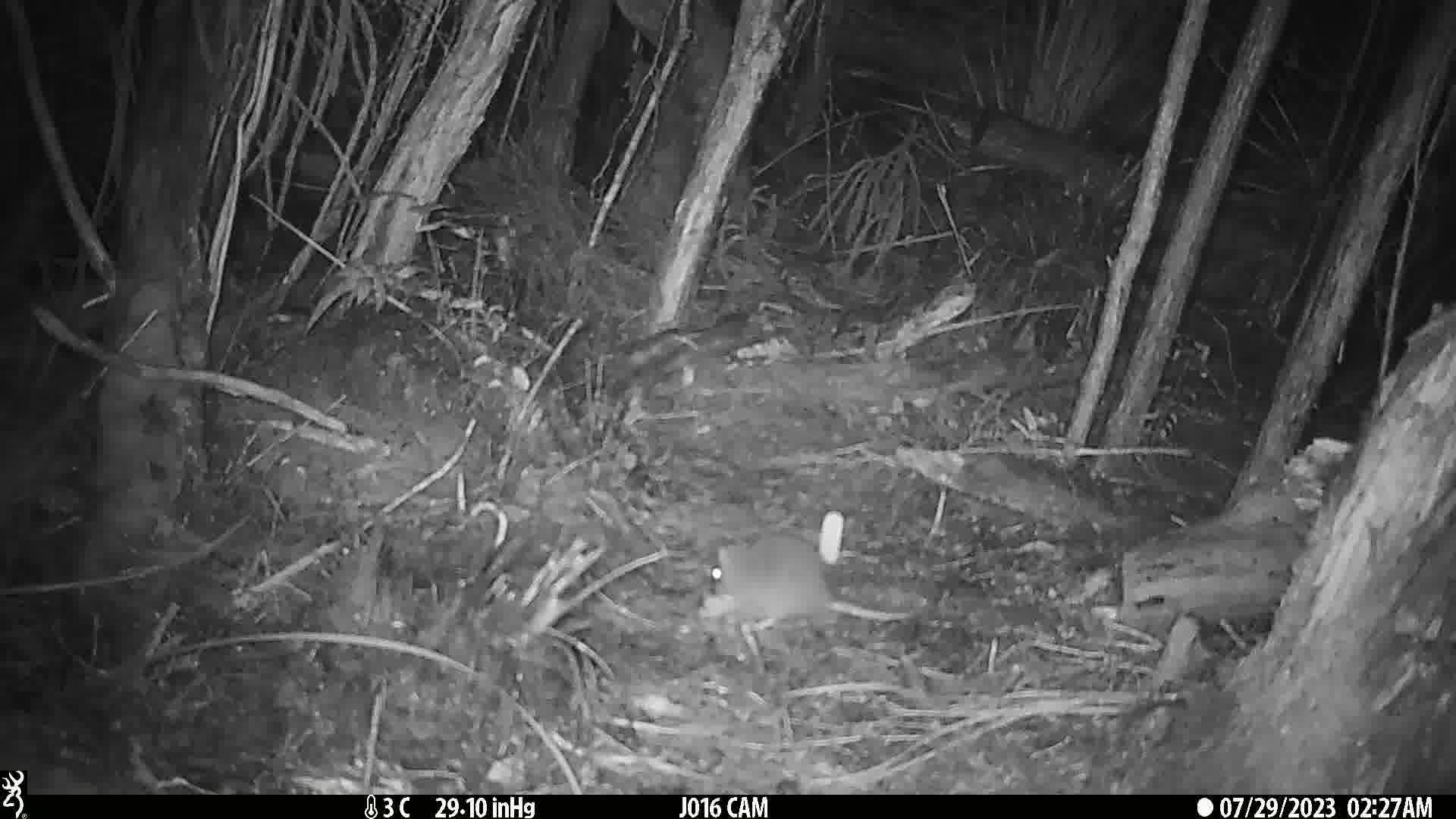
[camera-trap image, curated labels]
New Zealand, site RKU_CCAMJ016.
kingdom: Animalia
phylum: Chordata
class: Mammalia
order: Rodentia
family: Muridae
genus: Rattus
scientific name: Rattus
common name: rat